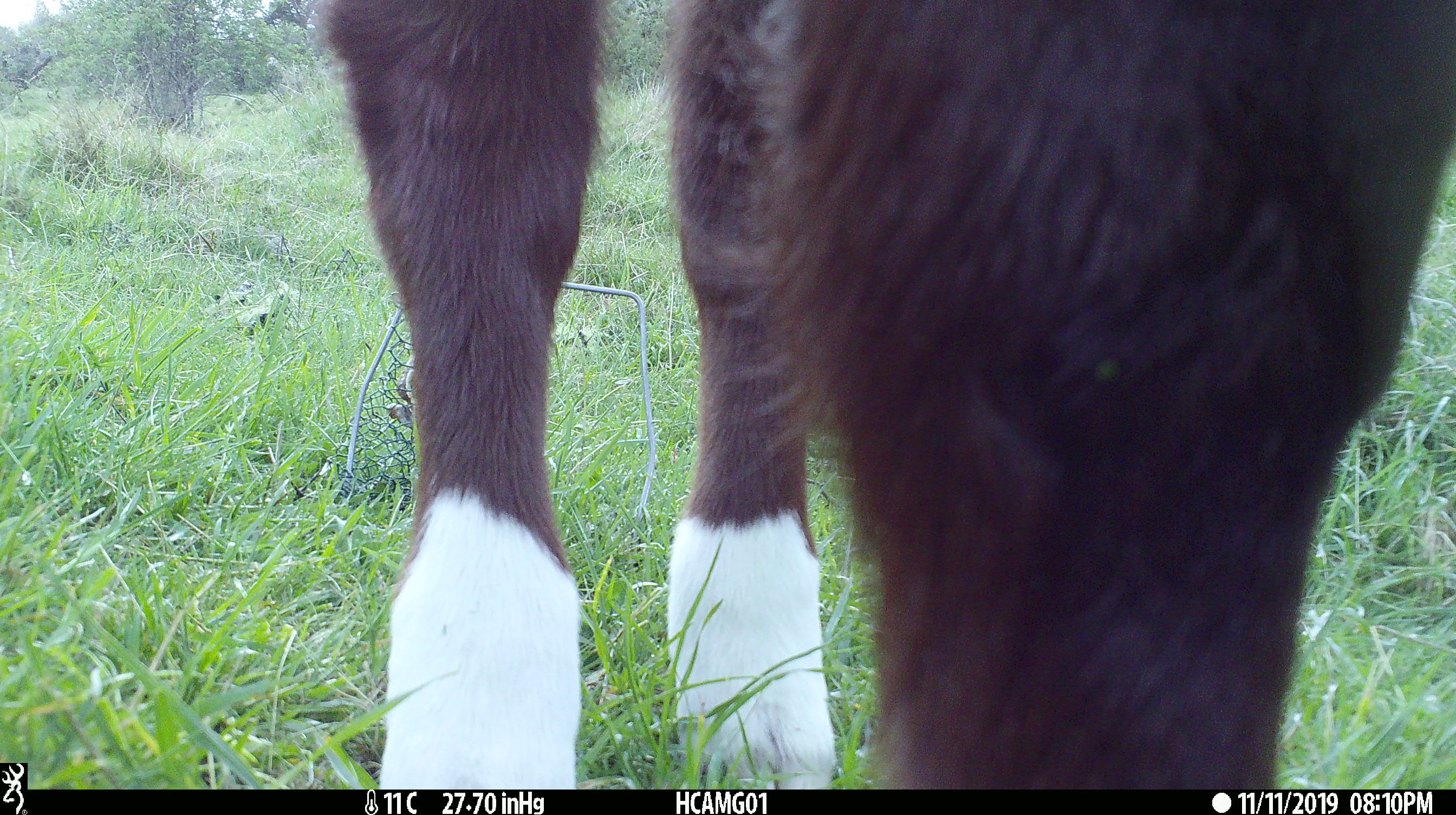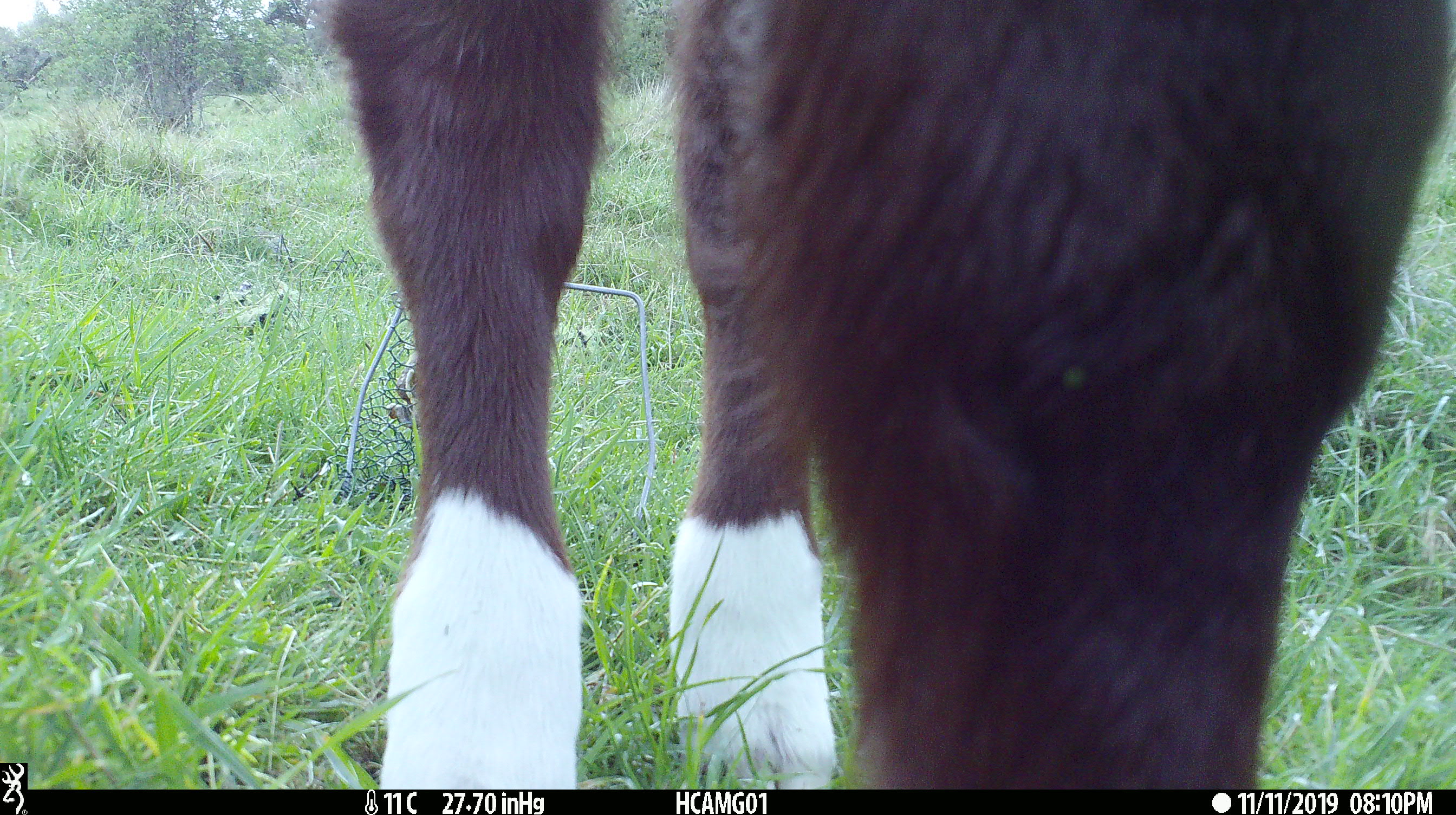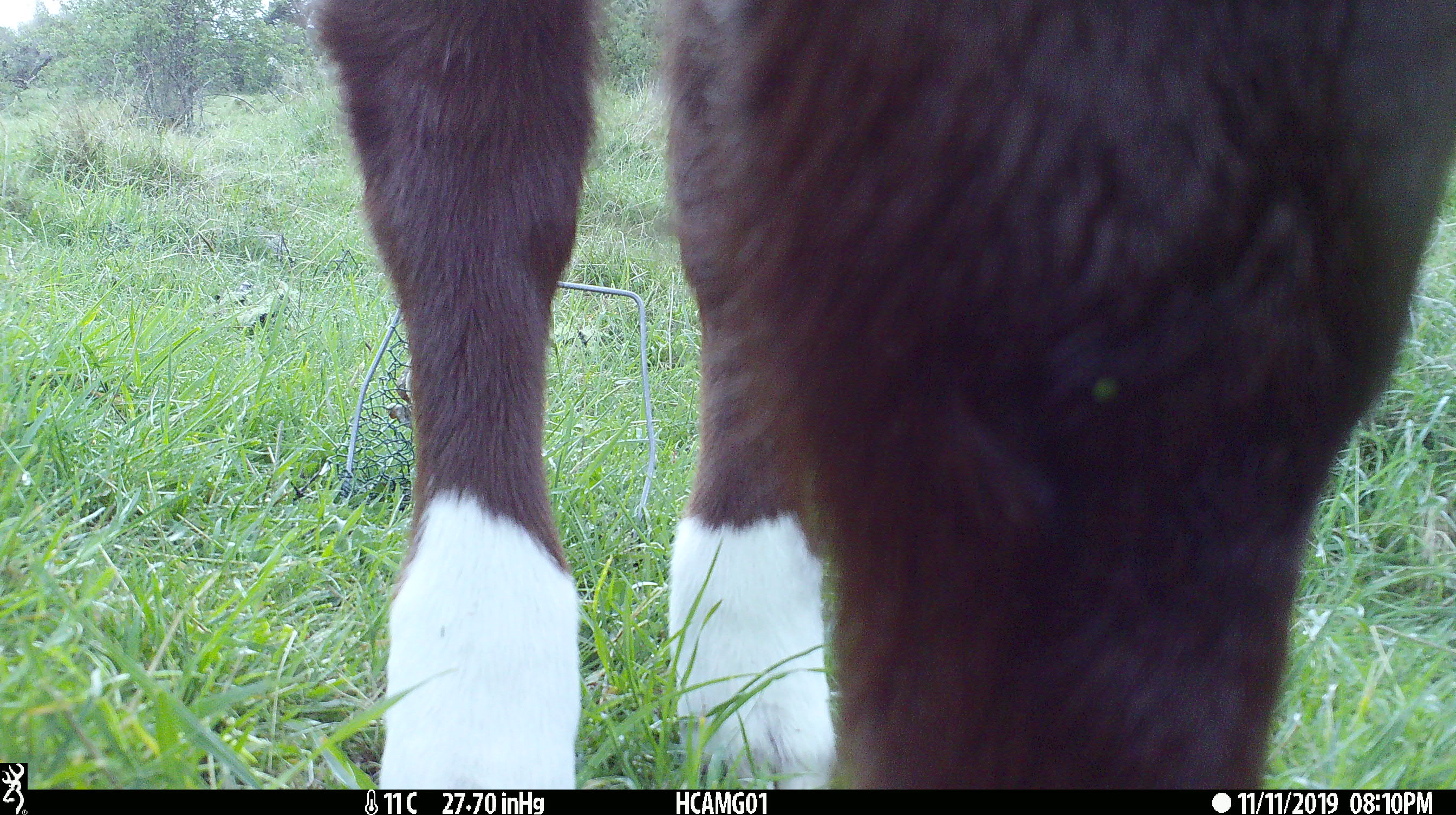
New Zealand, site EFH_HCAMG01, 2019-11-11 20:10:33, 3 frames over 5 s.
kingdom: Animalia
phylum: Chordata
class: Mammalia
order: Artiodactyla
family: Bovidae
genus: Bos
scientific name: Bos taurus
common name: domestic cow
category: cow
Cow (domestic cow) (Bos taurus).